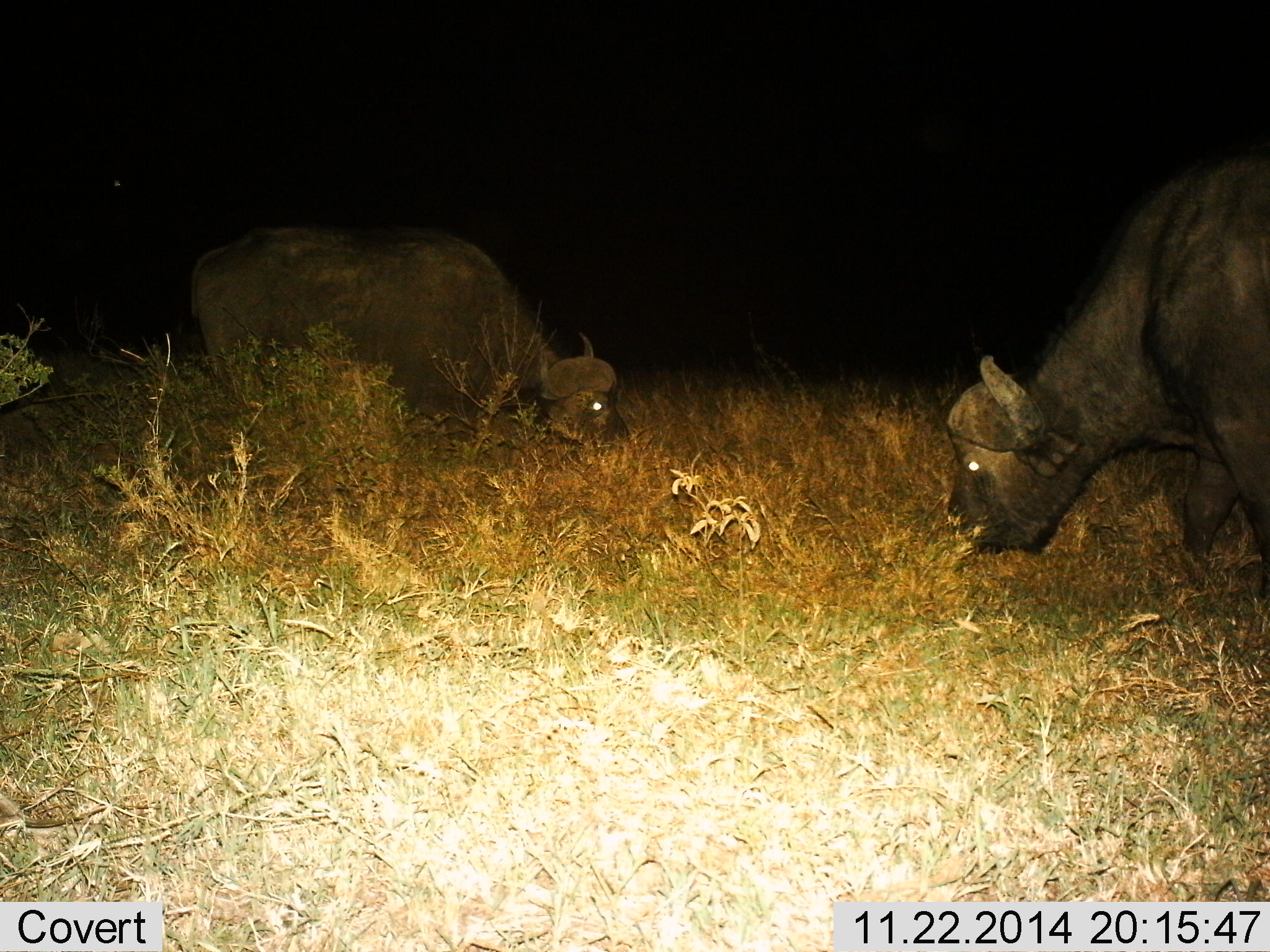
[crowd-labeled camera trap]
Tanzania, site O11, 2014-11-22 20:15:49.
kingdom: Animalia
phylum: Chordata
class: Mammalia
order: Artiodactyla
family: Bovidae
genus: Syncerus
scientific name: Syncerus caffer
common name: cape buffalo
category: buffalo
Buffalo (cape buffalo) (Syncerus caffer), count 2. Behavior (volunteer vote fractions): standing 10%, resting 0%, moving 0%, interacting 0%. Young present (vote fraction): 0%. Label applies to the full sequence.